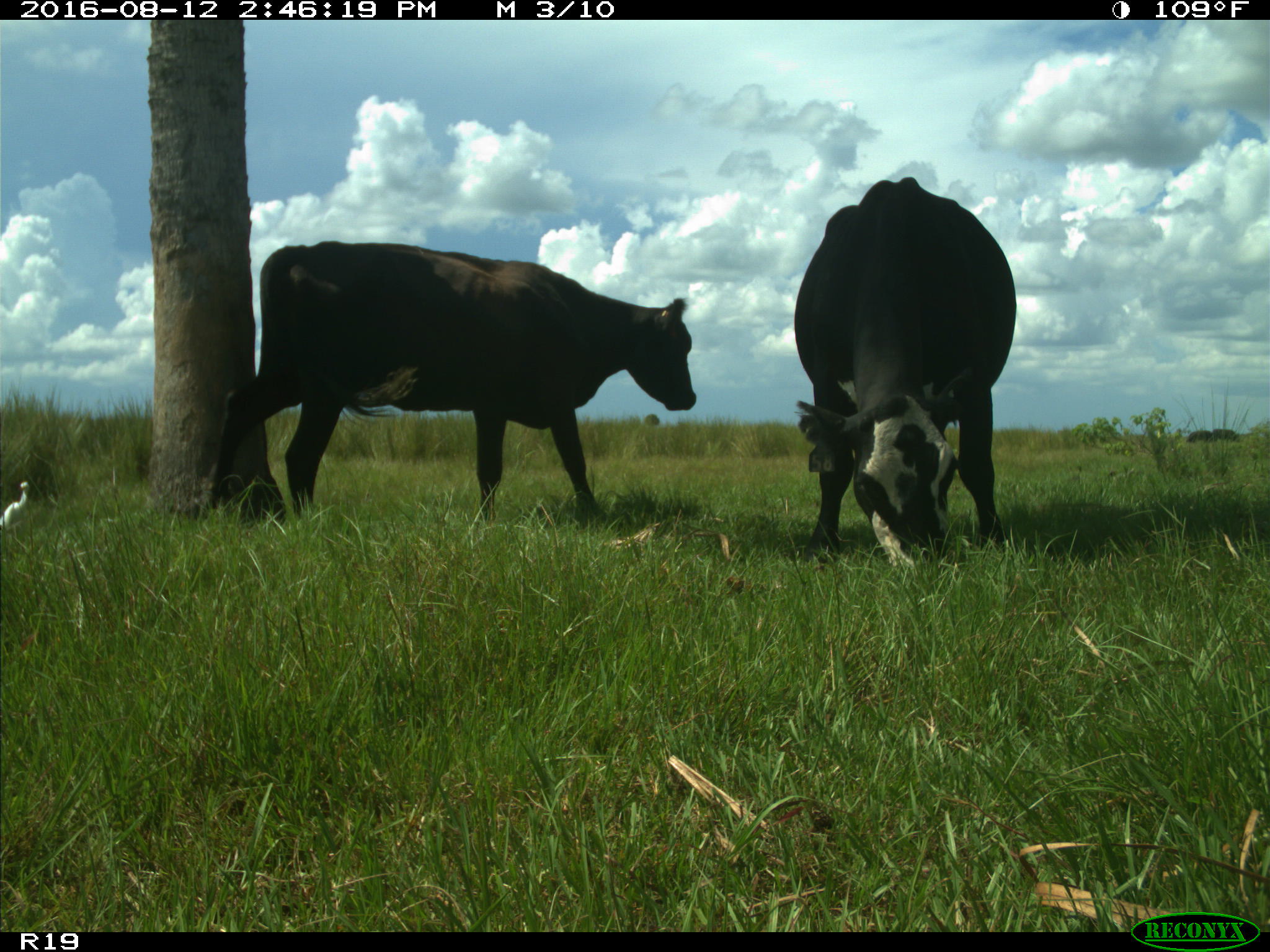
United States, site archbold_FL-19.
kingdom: Animalia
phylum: Chordata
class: Mammalia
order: Artiodactyla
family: Bovidae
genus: Bos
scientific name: Bos taurus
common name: domestic cow